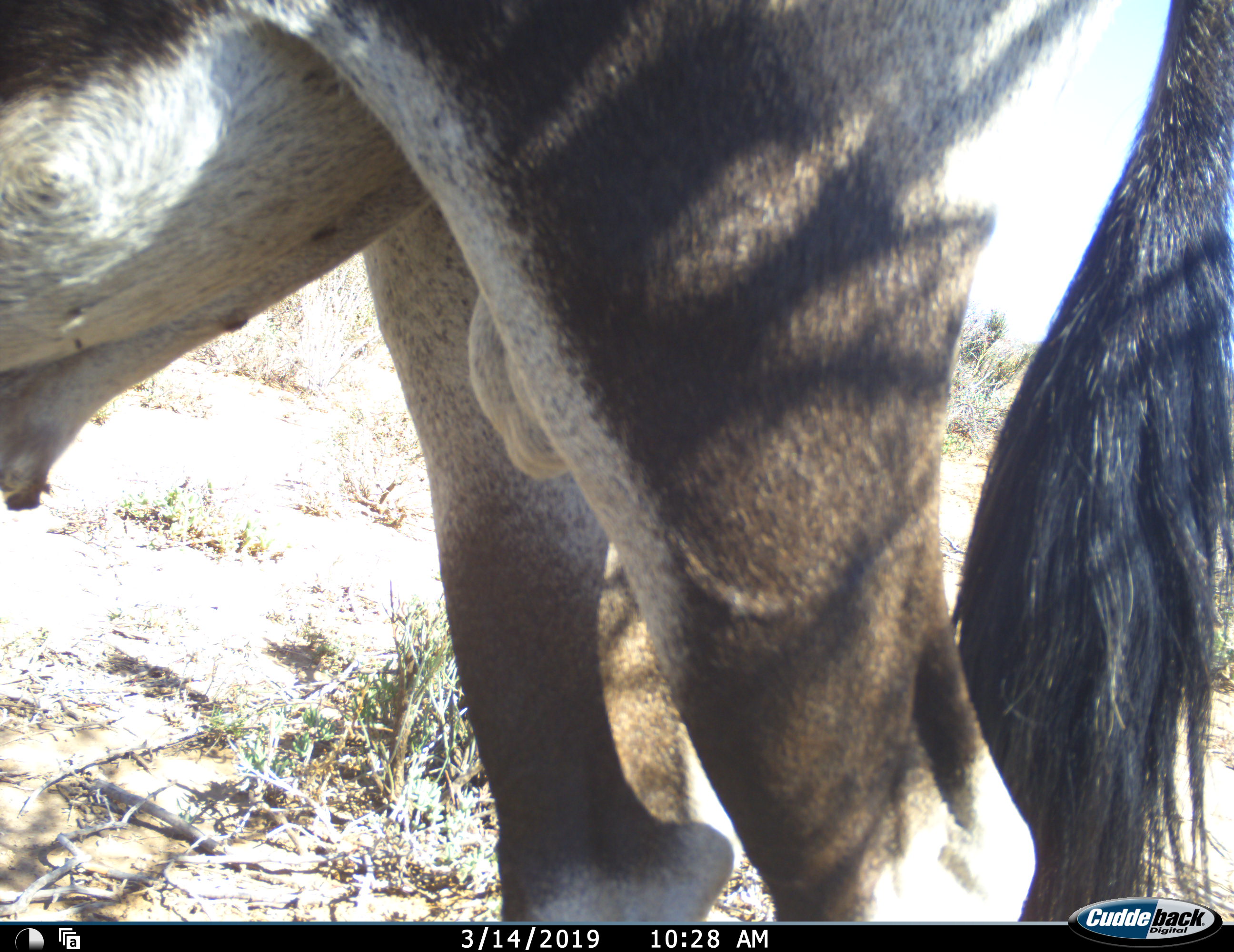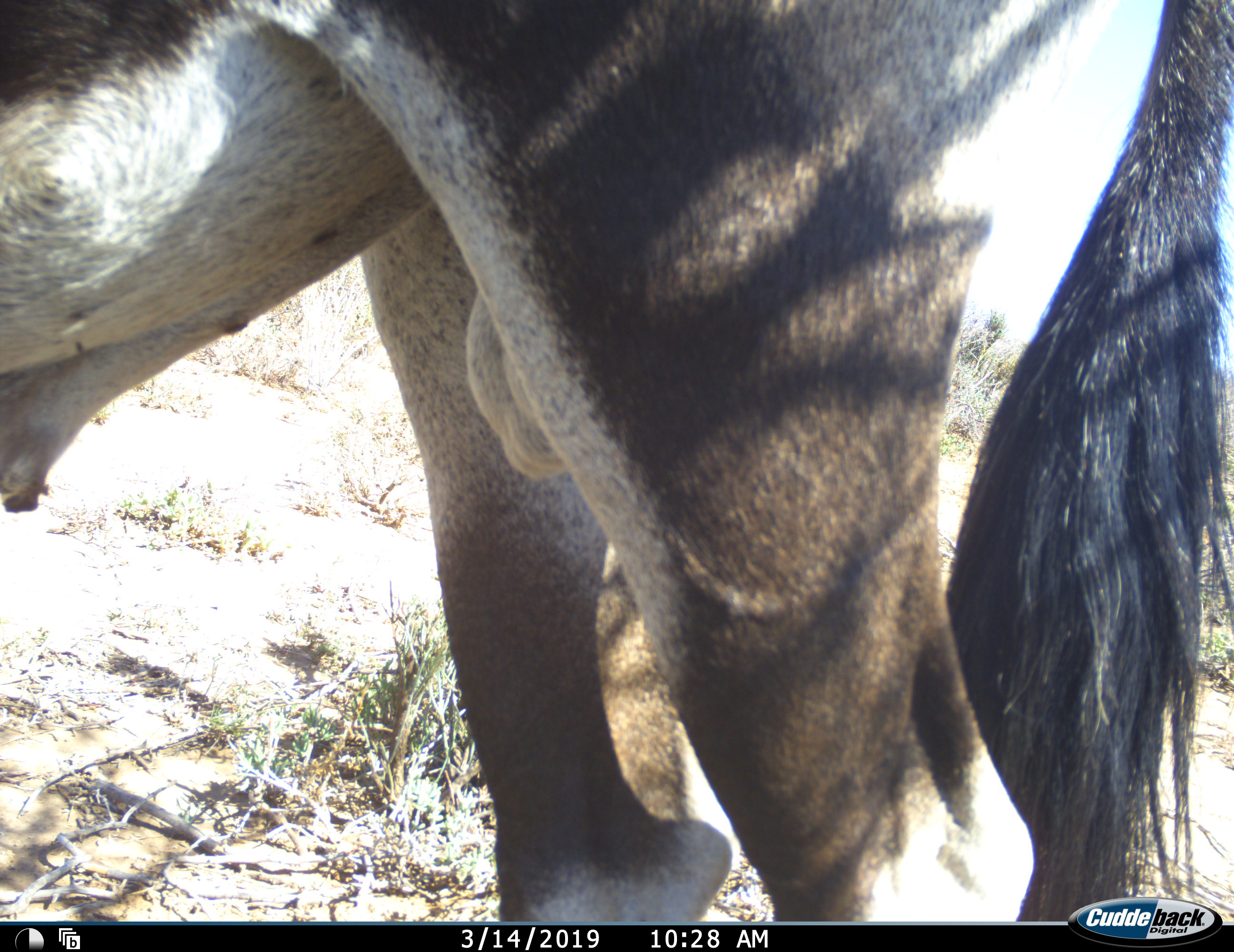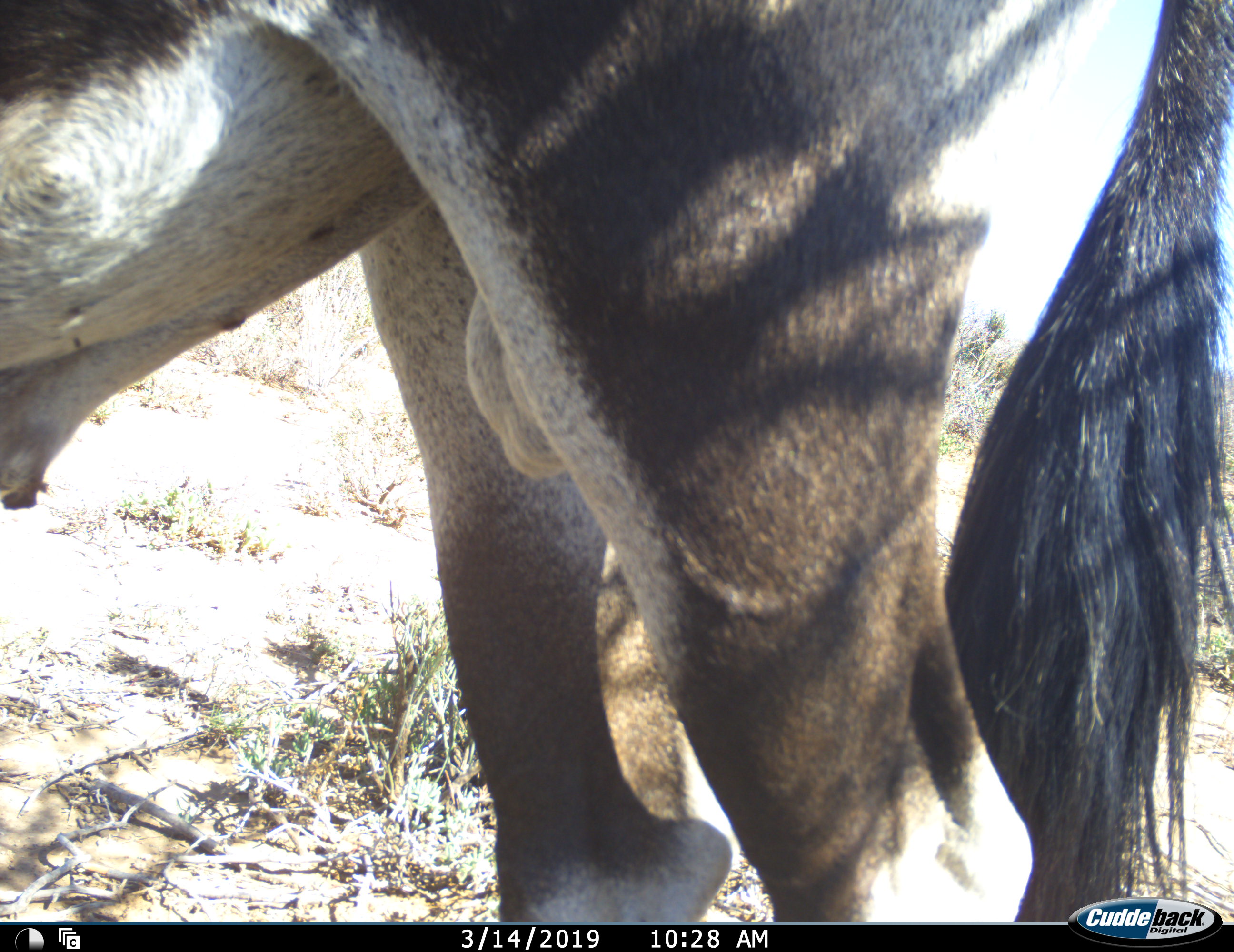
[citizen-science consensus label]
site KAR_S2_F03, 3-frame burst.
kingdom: Animalia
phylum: Chordata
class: Mammalia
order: Artiodactyla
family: Bovidae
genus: Oryx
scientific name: Oryx gazella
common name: gemsbok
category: oryx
Oryx (gemsbok) (Oryx gazella), count 1. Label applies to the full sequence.